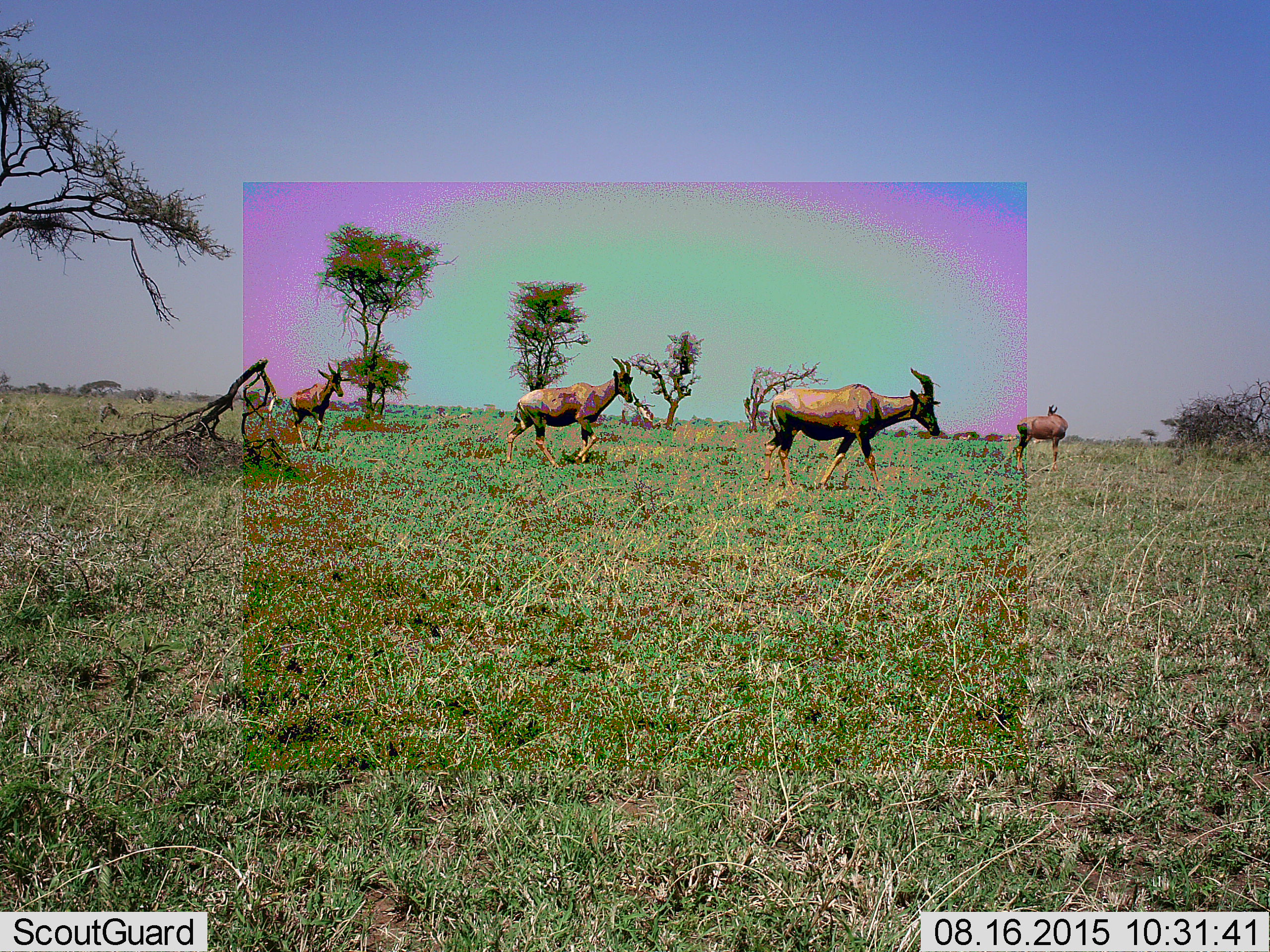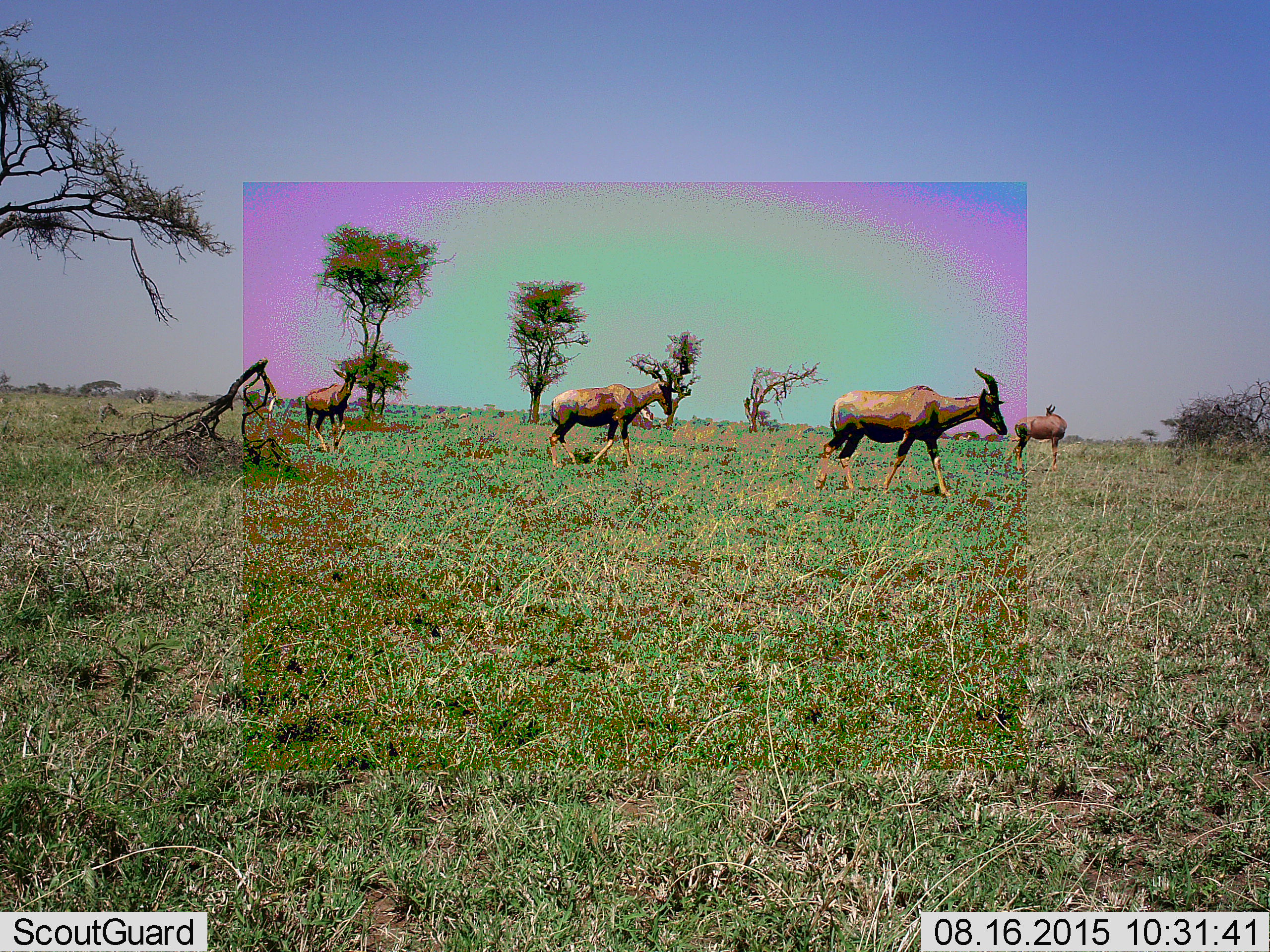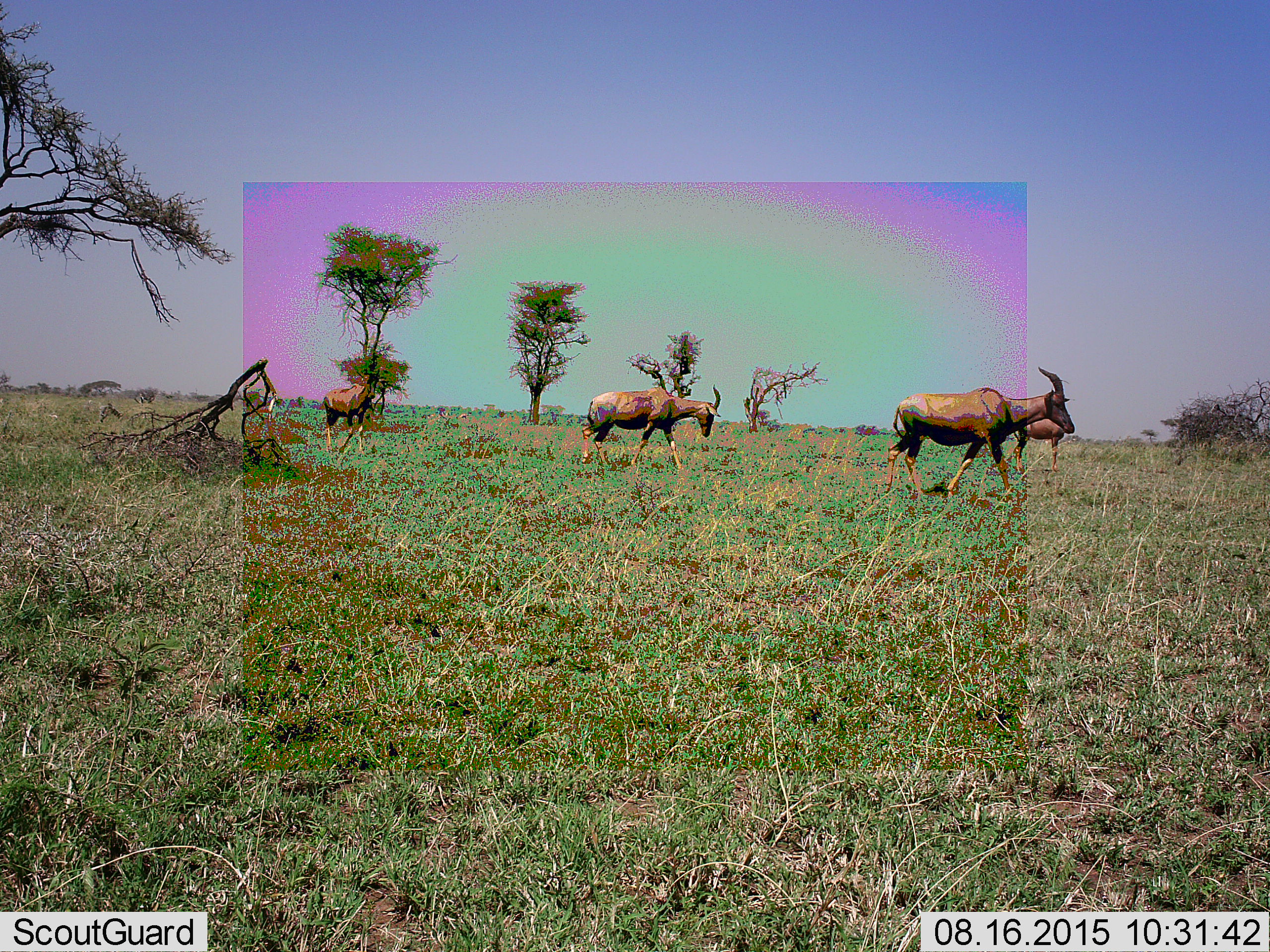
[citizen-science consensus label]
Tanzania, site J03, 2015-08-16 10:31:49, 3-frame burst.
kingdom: Animalia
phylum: Chordata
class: Mammalia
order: Artiodactyla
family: Bovidae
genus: Alcelaphus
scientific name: Alcelaphus buselaphus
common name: hartebeest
Hartebeest (Alcelaphus buselaphus), count 4. Behavior (volunteer vote fractions): standing 25%, resting 0%, moving 100%, interacting 0%. Young present (vote fraction): 0%. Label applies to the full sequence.